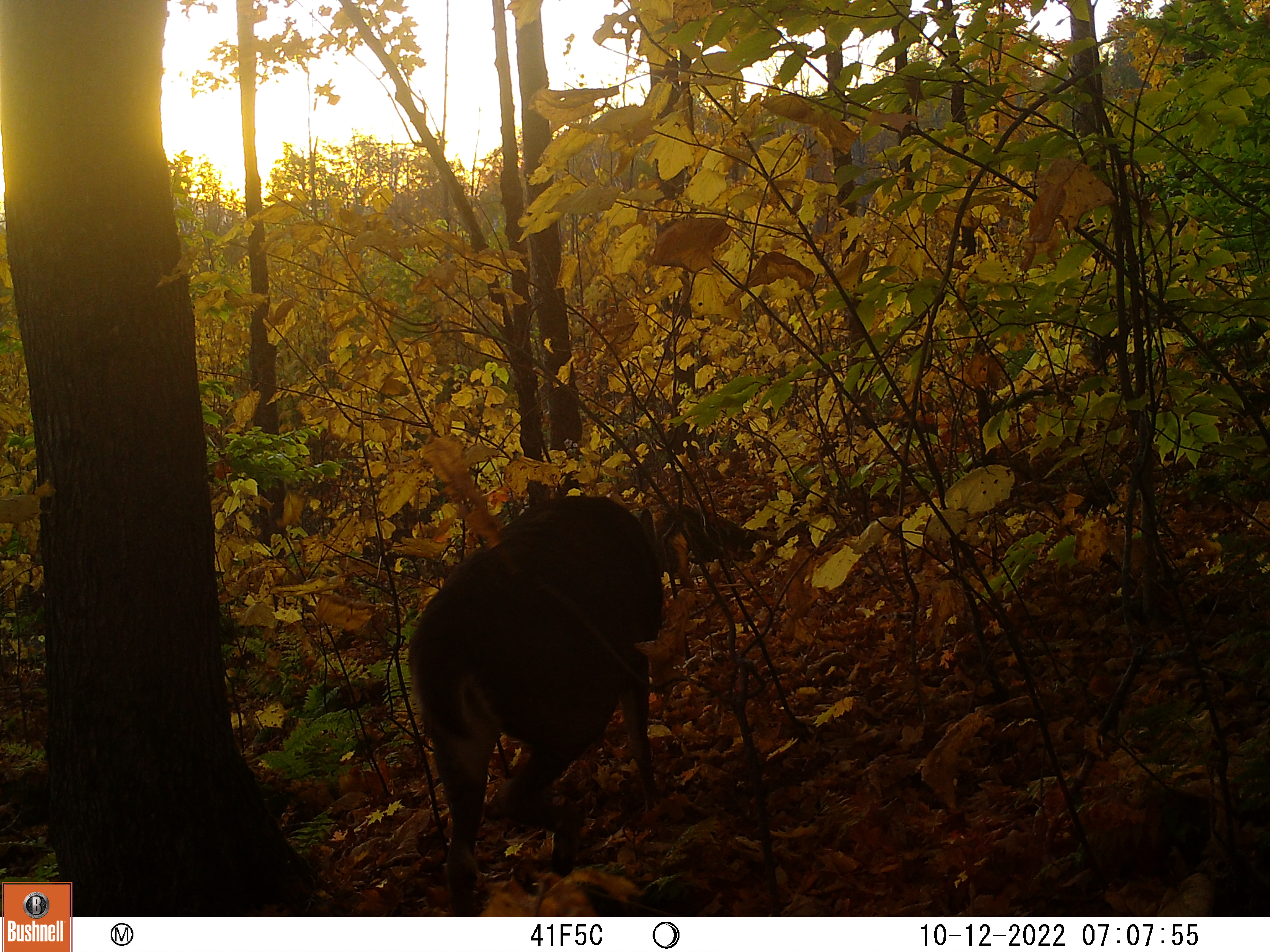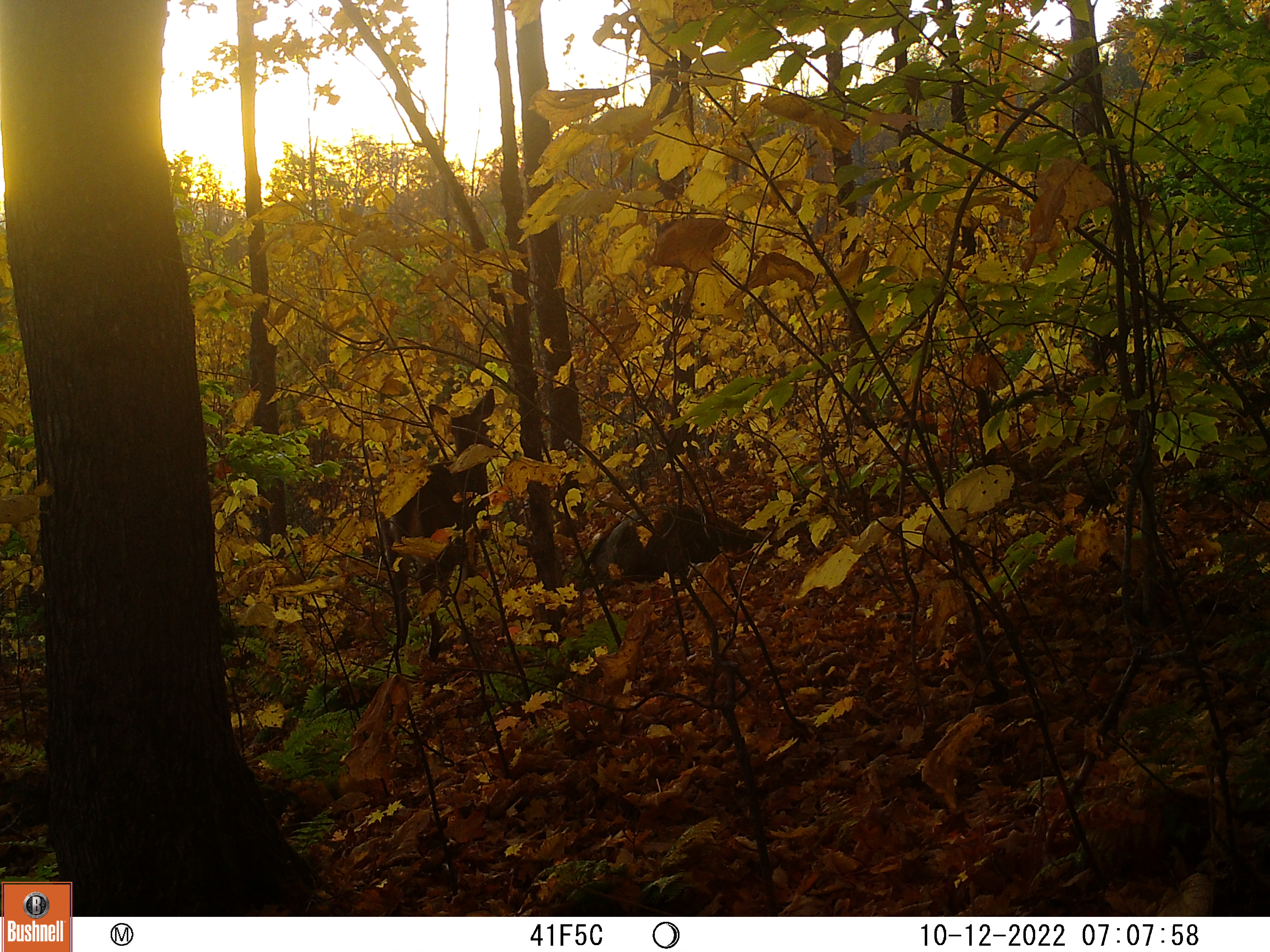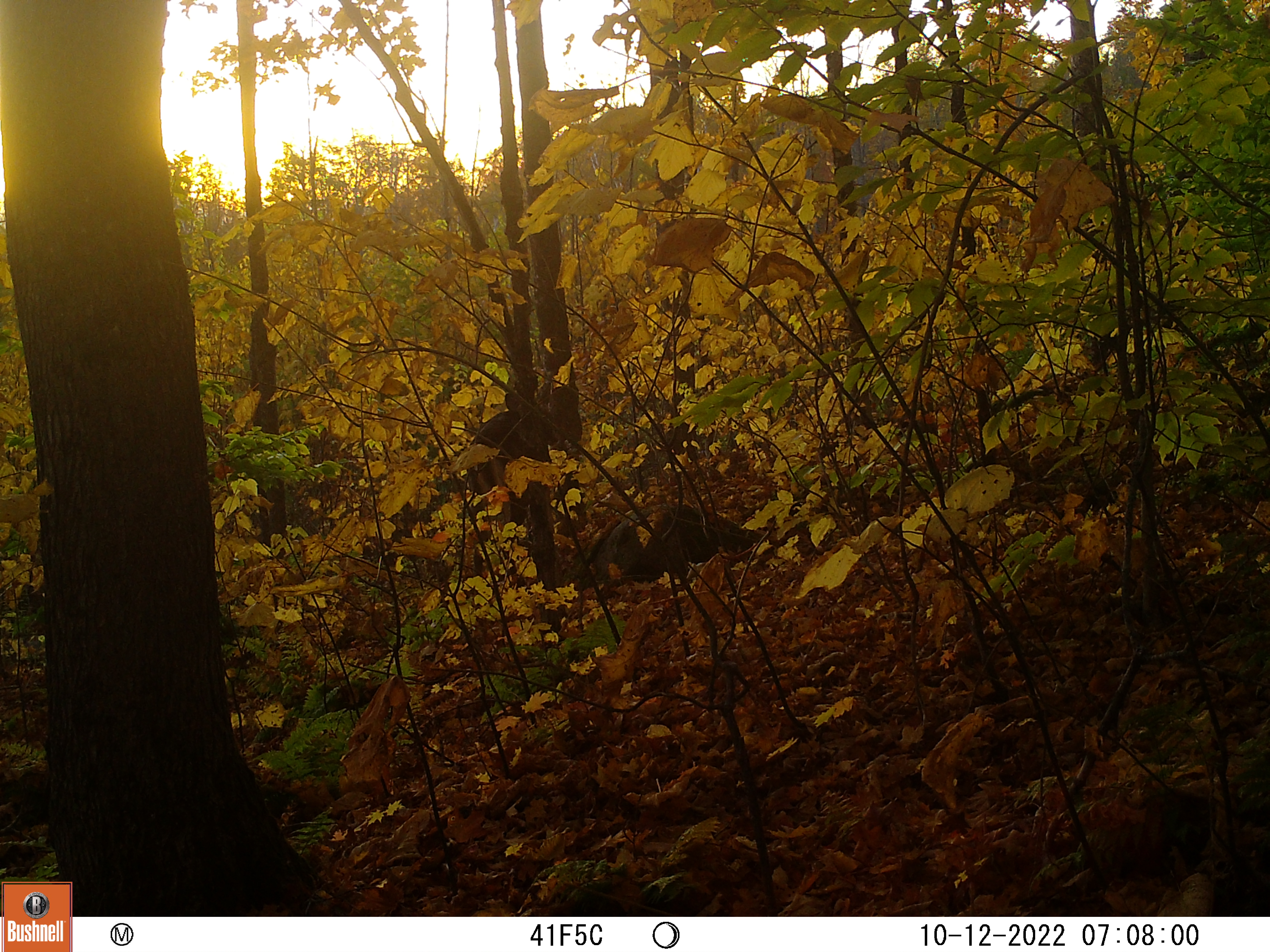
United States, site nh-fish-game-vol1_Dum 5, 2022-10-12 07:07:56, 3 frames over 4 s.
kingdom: Animalia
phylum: Chordata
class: Mammalia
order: Artiodactyla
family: Cervidae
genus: Odocoileus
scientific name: Odocoileus virginianus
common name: white-tailed deer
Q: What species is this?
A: White-tailed deer (Odocoileus virginianus).